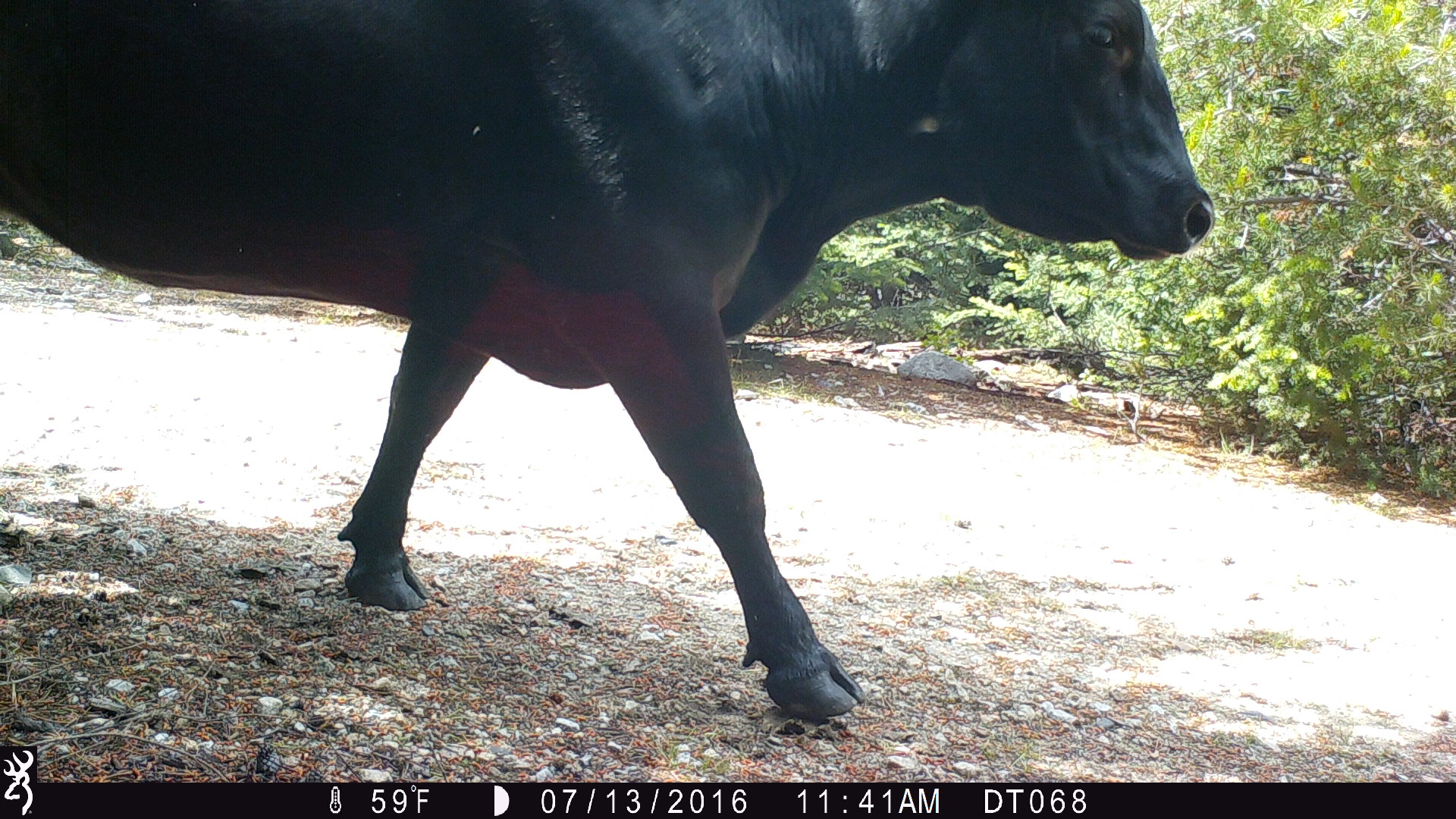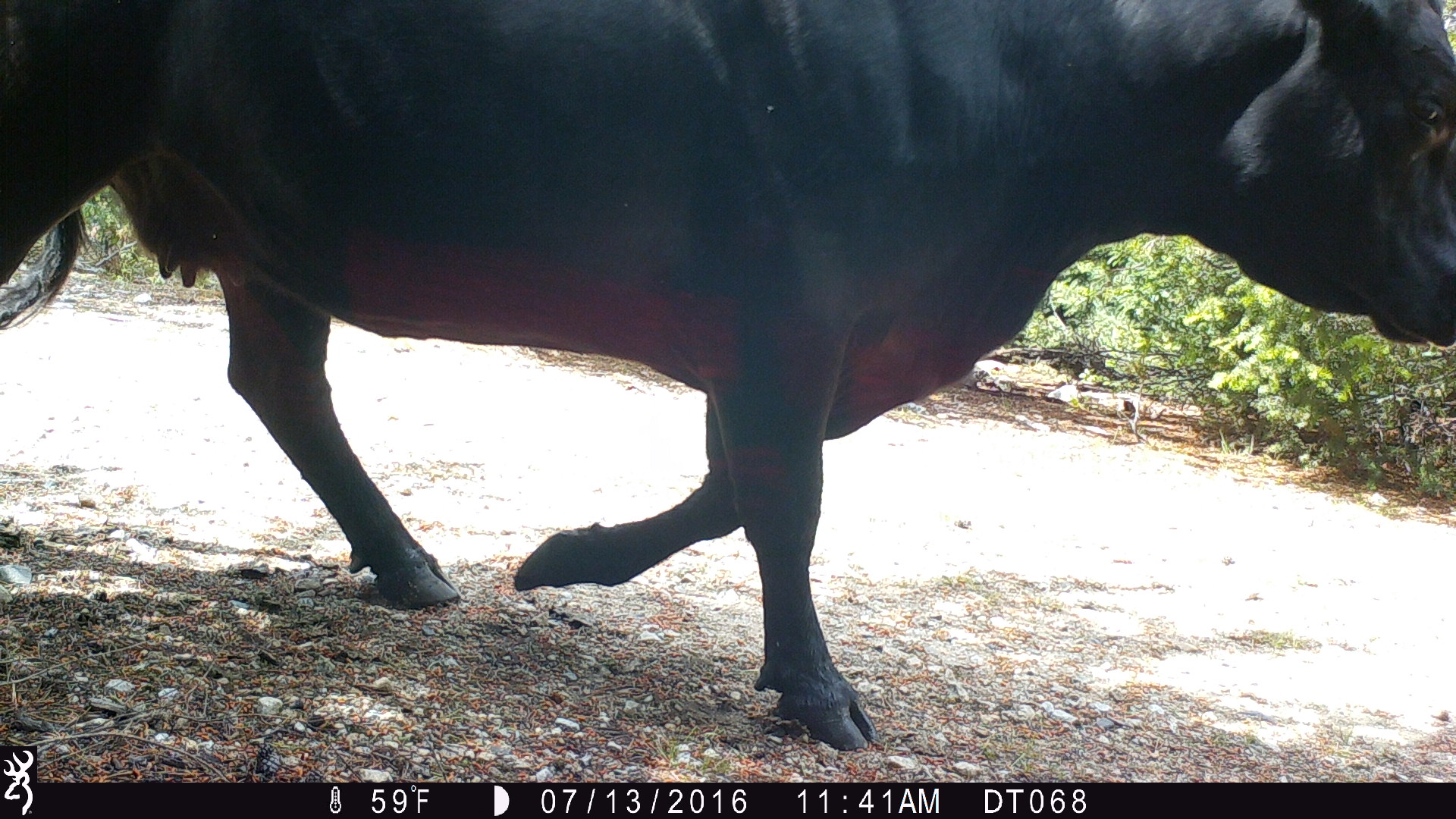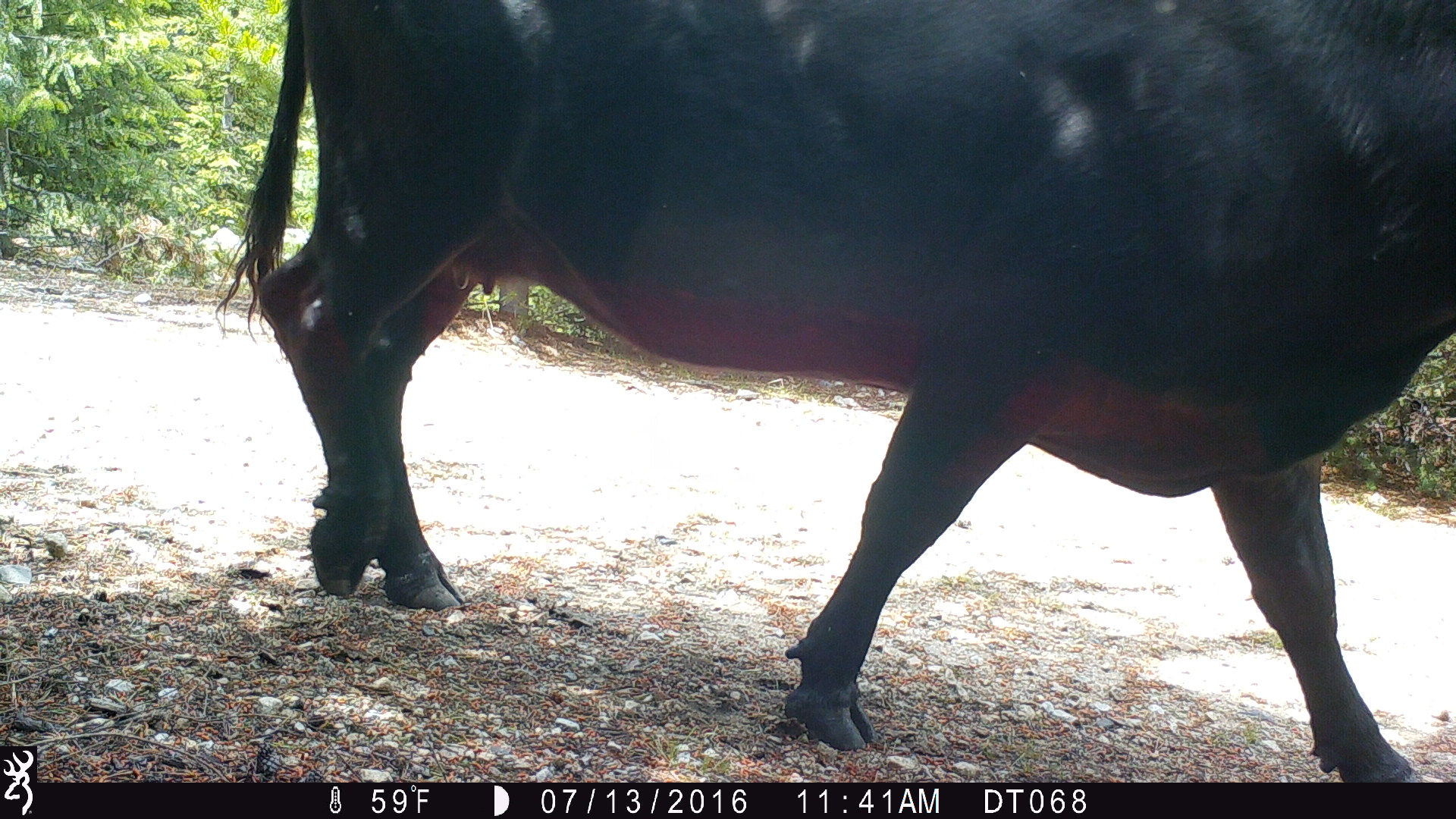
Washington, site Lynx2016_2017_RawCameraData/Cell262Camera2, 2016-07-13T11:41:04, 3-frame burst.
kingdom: Animalia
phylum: Chordata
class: Mammalia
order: Artiodactyla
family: Bovidae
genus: Bos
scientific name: Bos taurus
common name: domestic cattle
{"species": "domestic cattle (Bos taurus)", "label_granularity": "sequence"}